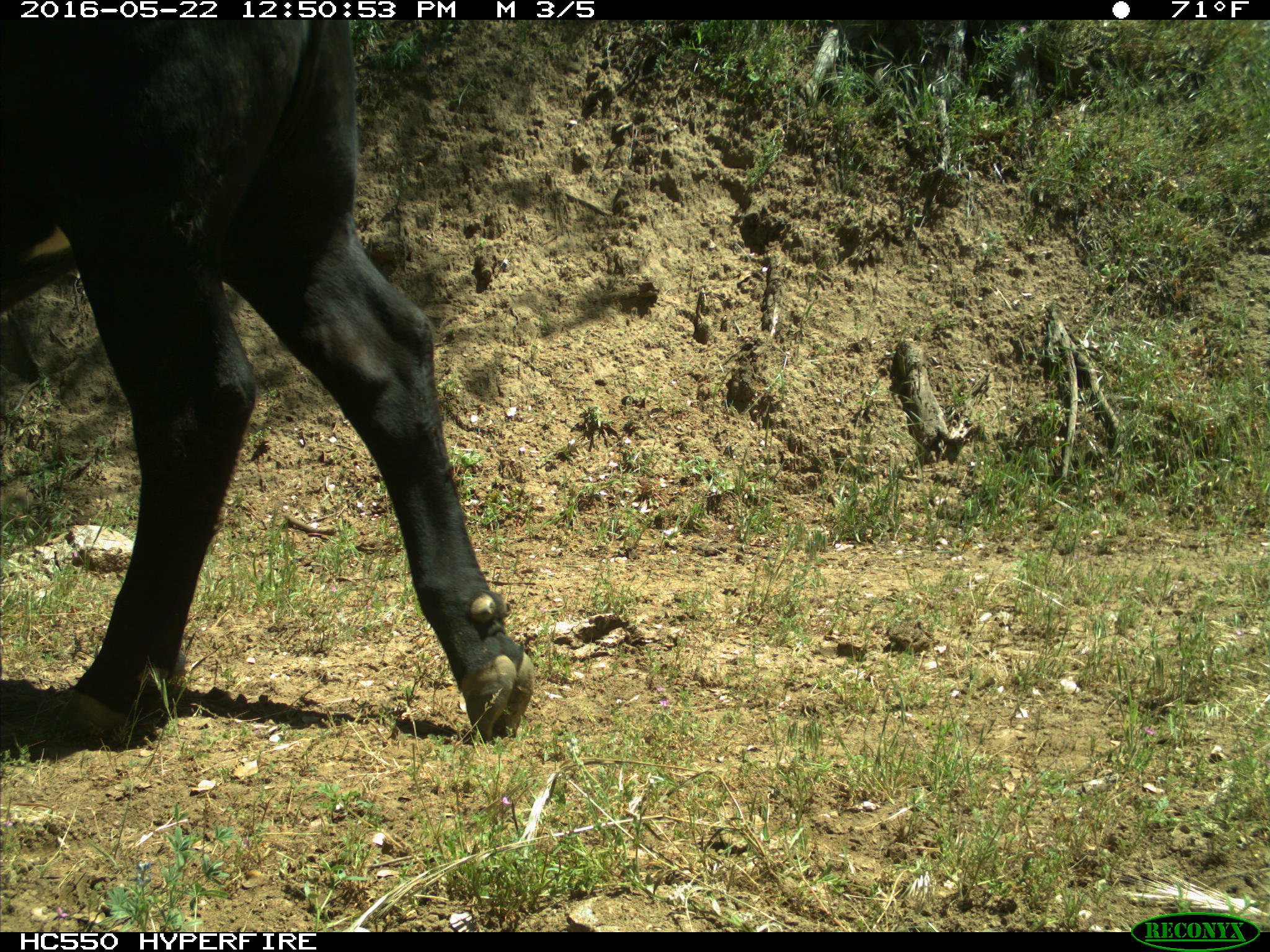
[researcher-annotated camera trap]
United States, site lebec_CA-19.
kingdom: Animalia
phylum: Chordata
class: Mammalia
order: Artiodactyla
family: Bovidae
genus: Bos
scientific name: Bos taurus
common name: domestic cow